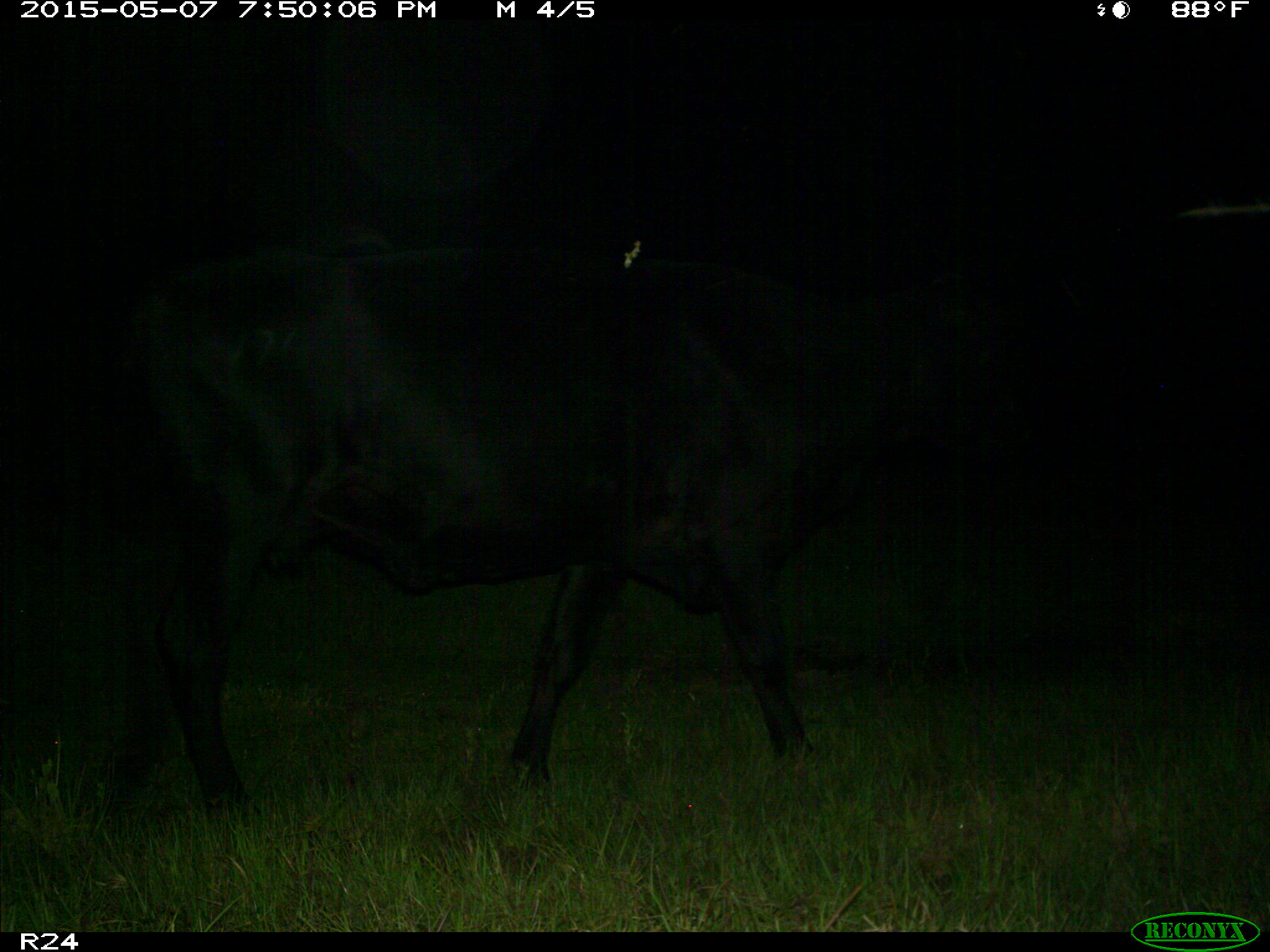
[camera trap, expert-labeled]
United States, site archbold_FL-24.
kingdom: Animalia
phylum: Chordata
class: Mammalia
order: Artiodactyla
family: Bovidae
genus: Bos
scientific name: Bos taurus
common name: domestic cow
Bos taurus (domestic cow).